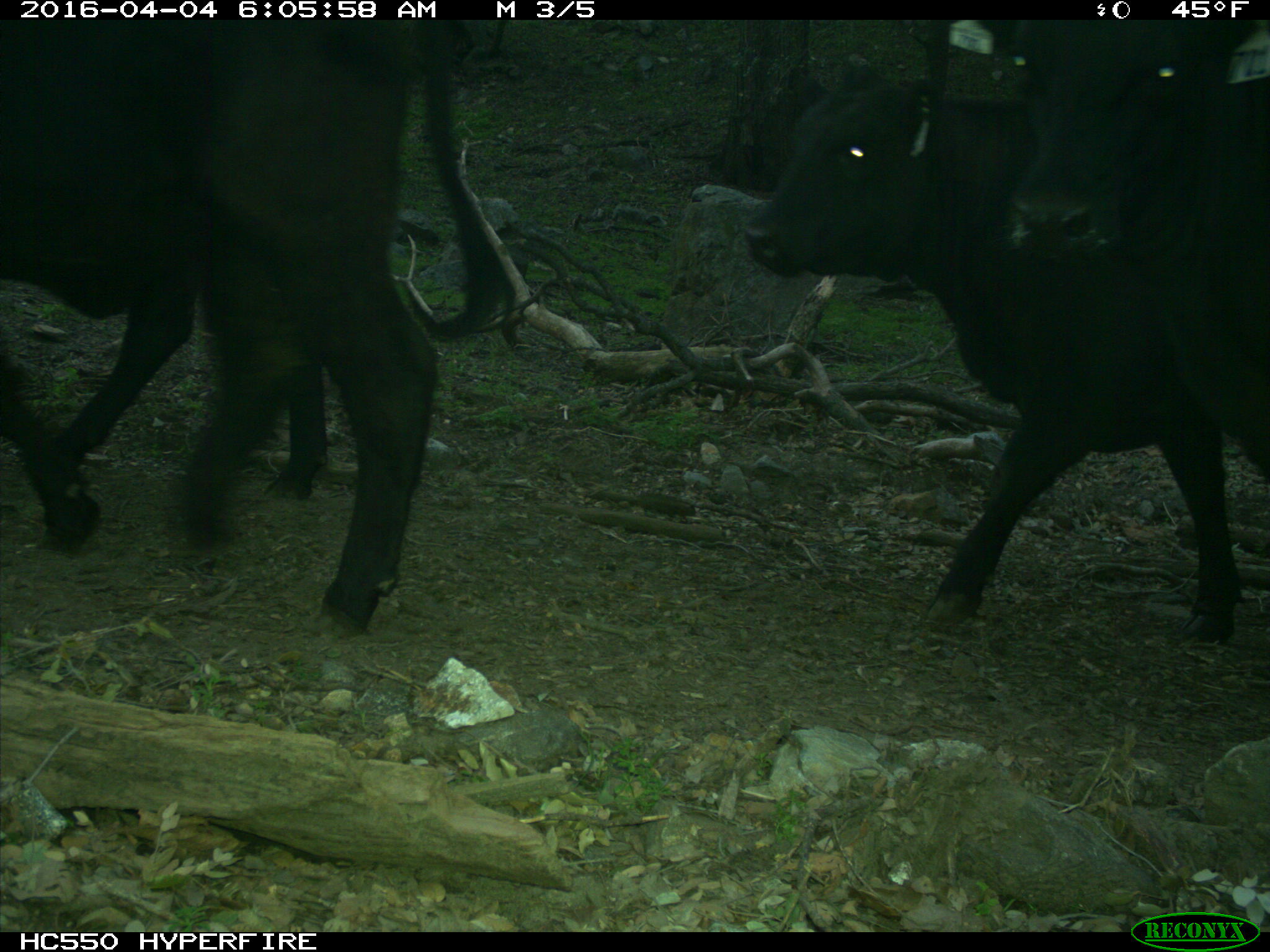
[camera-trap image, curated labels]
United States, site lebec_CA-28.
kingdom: Animalia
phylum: Chordata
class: Mammalia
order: Artiodactyla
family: Bovidae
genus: Bos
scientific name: Bos taurus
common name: domestic cow